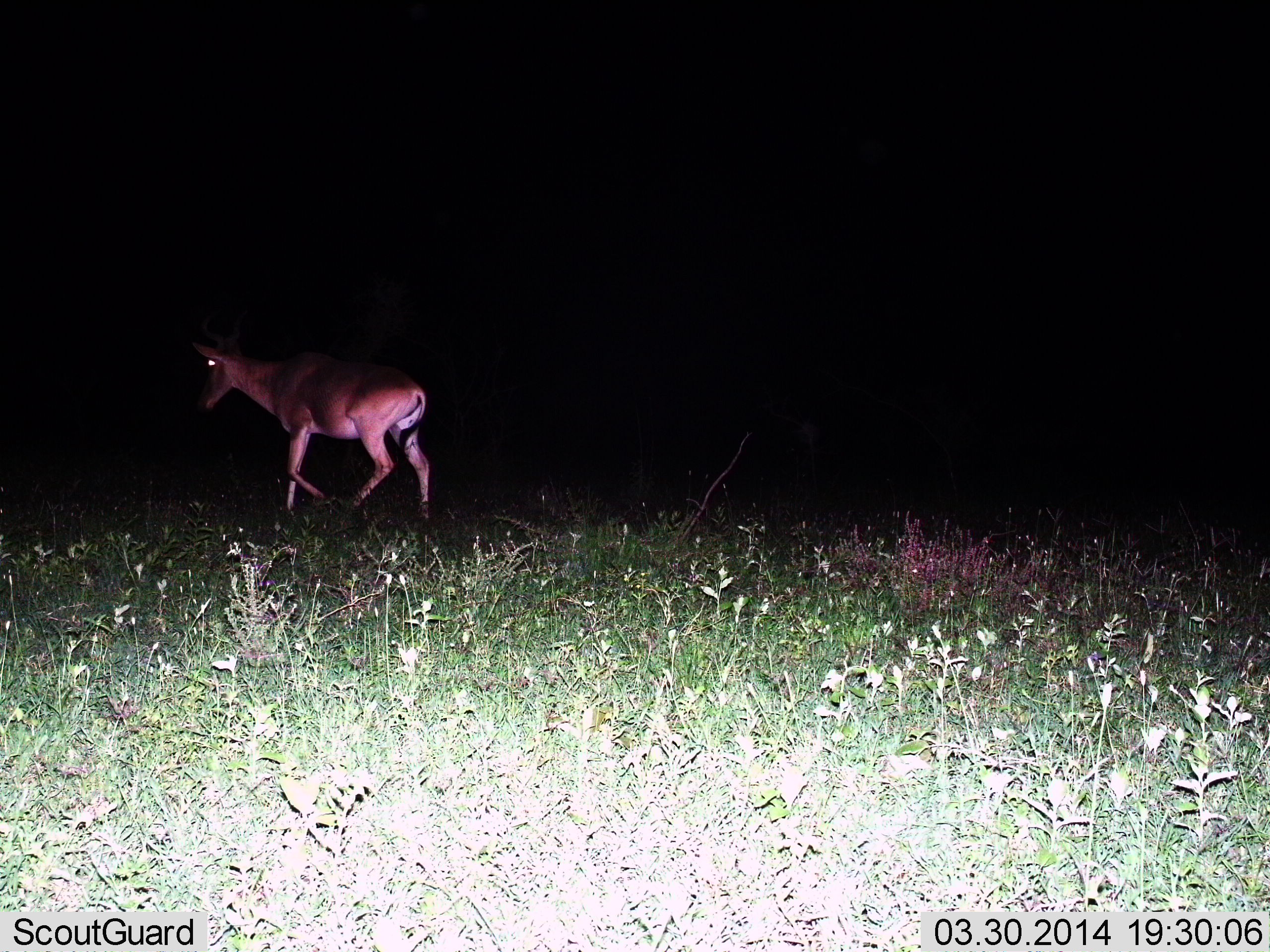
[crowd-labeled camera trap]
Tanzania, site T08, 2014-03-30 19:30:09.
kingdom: Animalia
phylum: Chordata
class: Mammalia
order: Artiodactyla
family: Bovidae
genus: Alcelaphus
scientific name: Alcelaphus buselaphus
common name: hartebeest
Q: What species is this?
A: Hartebeest (Alcelaphus buselaphus).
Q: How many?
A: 1.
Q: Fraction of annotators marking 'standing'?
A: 0%.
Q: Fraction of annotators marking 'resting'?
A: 0%.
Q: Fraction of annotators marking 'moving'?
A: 100%.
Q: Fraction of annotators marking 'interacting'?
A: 0%.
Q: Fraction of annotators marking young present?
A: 0%.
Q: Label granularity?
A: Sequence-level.